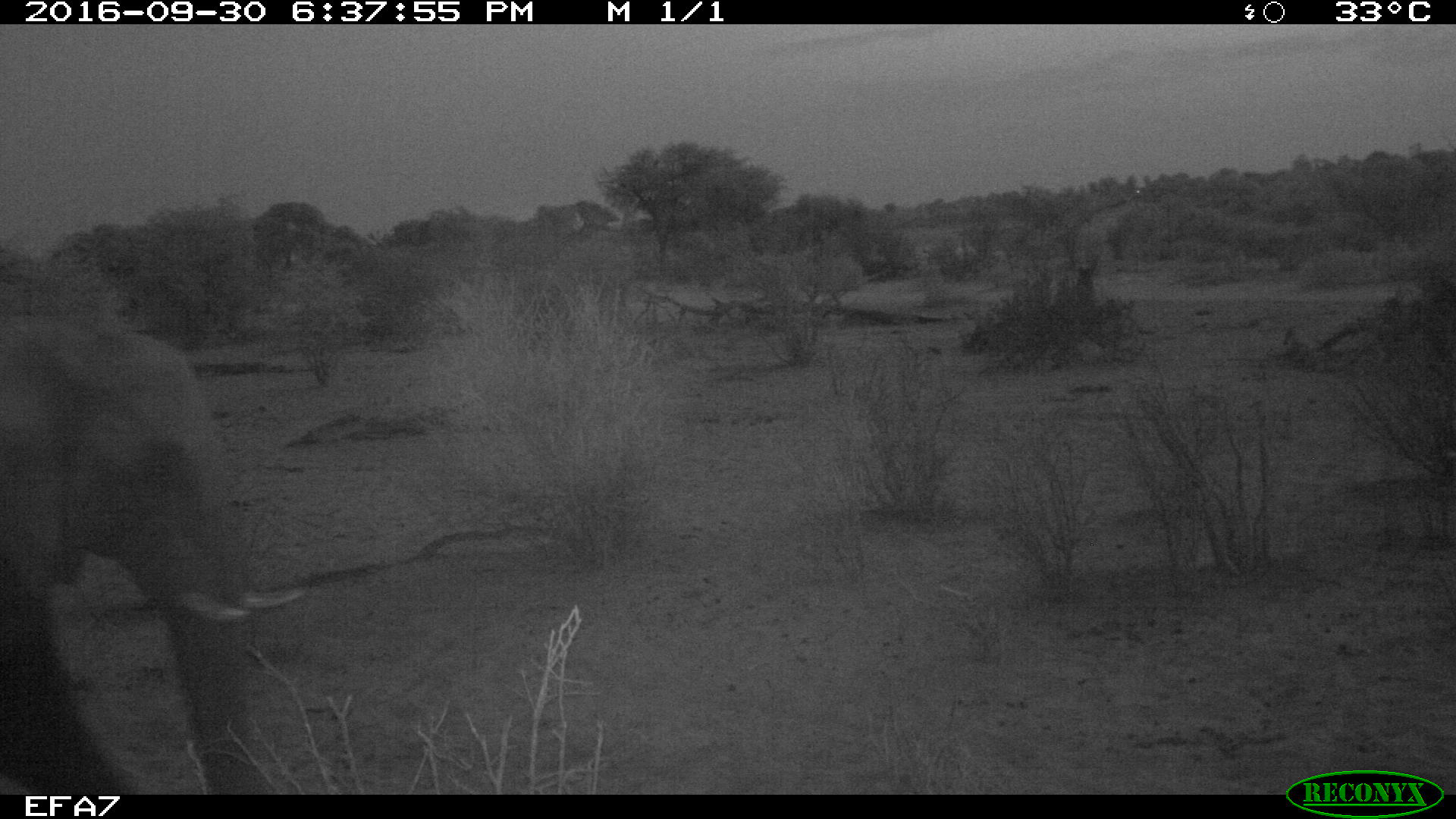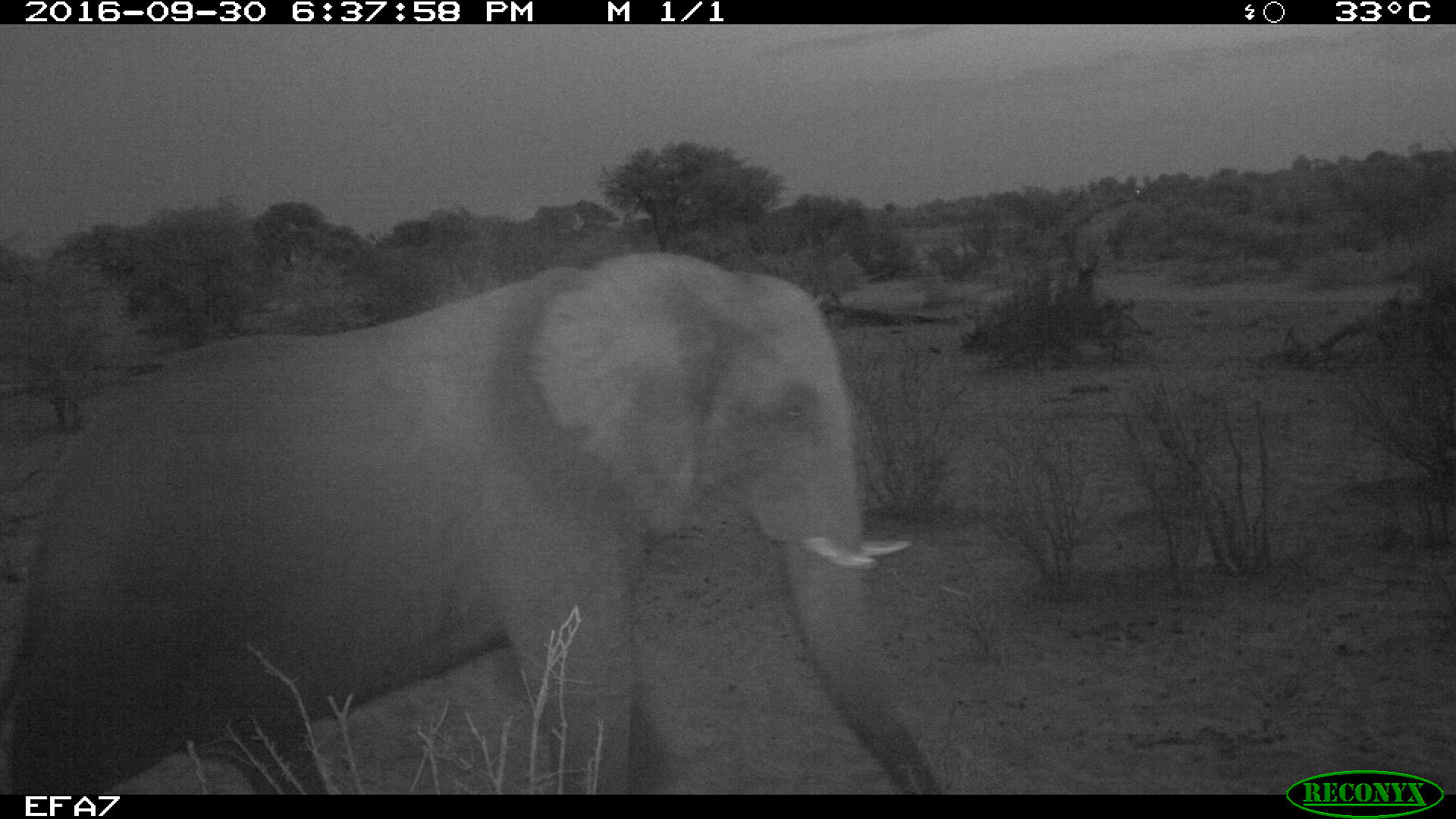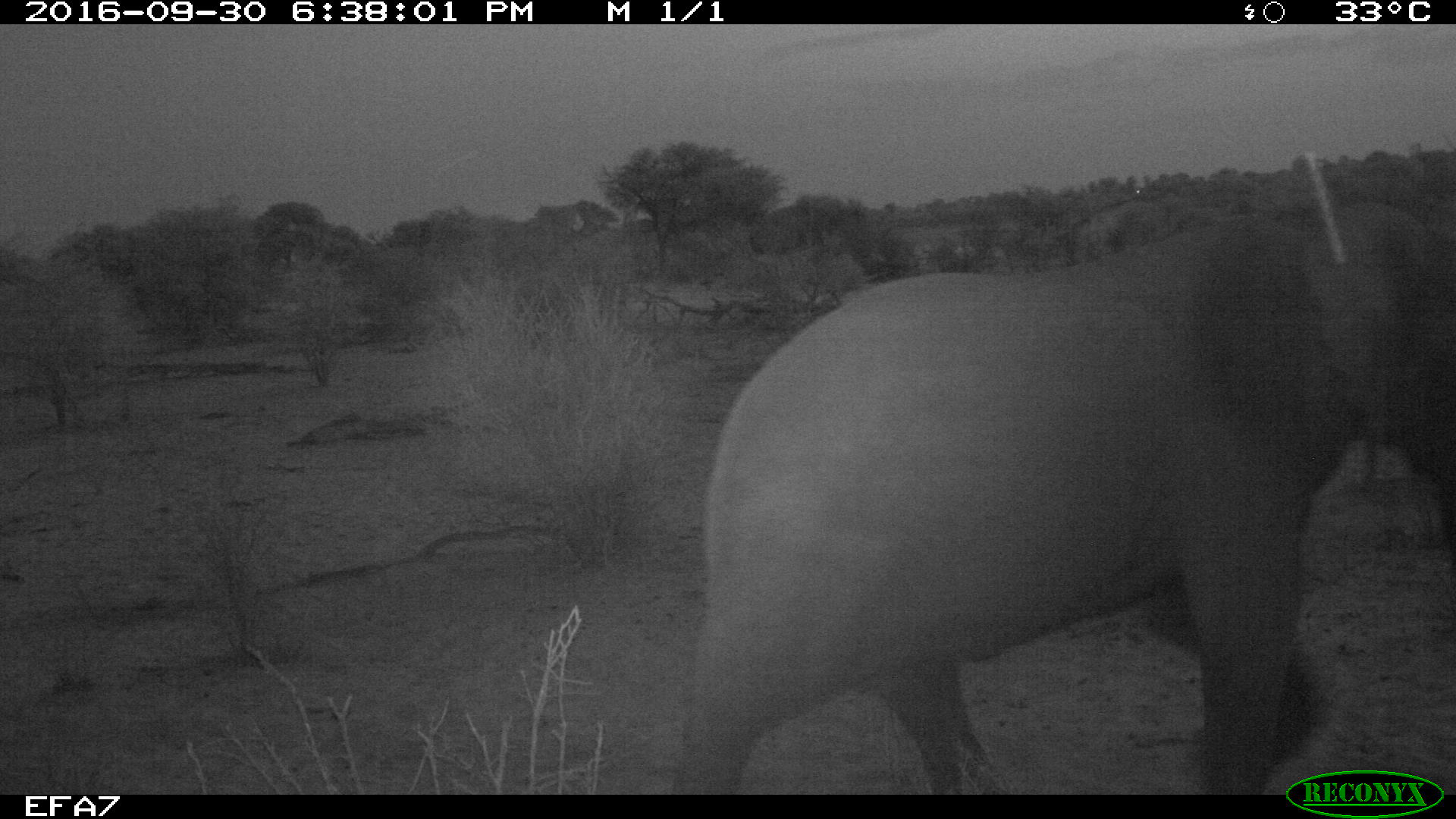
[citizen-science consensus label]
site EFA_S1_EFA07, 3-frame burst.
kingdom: Animalia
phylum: Chordata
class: Mammalia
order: Proboscidea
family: Elephantidae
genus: Loxodonta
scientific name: Loxodonta africana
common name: african bush elephant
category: elephant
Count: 1.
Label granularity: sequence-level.